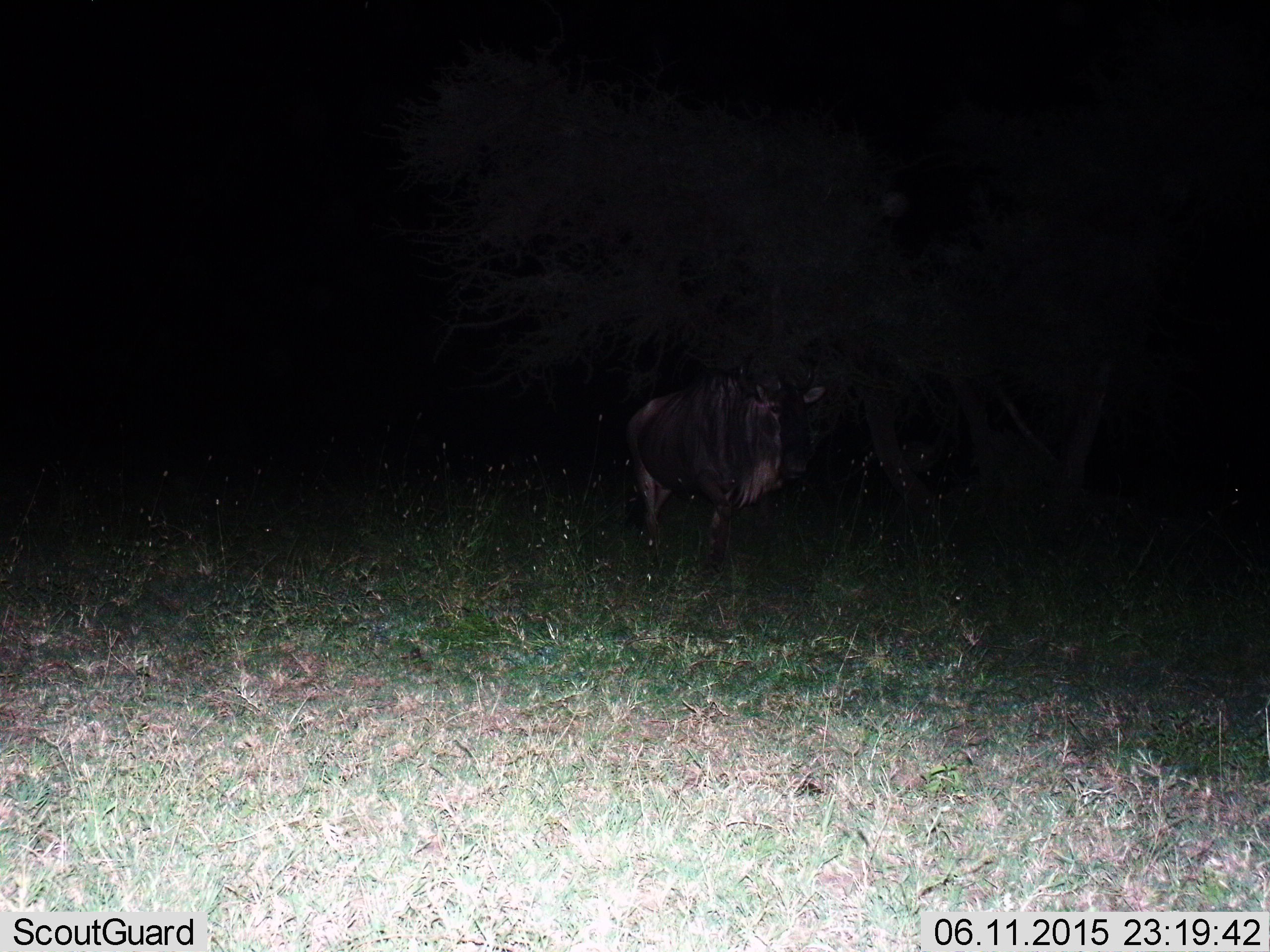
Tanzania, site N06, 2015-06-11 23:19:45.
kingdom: Animalia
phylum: Chordata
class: Mammalia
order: Artiodactyla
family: Bovidae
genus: Connochaetes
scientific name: Connochaetes taurinus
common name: blue wildebeest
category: wildebeest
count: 1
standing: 40%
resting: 0%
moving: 60%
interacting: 0%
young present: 0%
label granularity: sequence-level